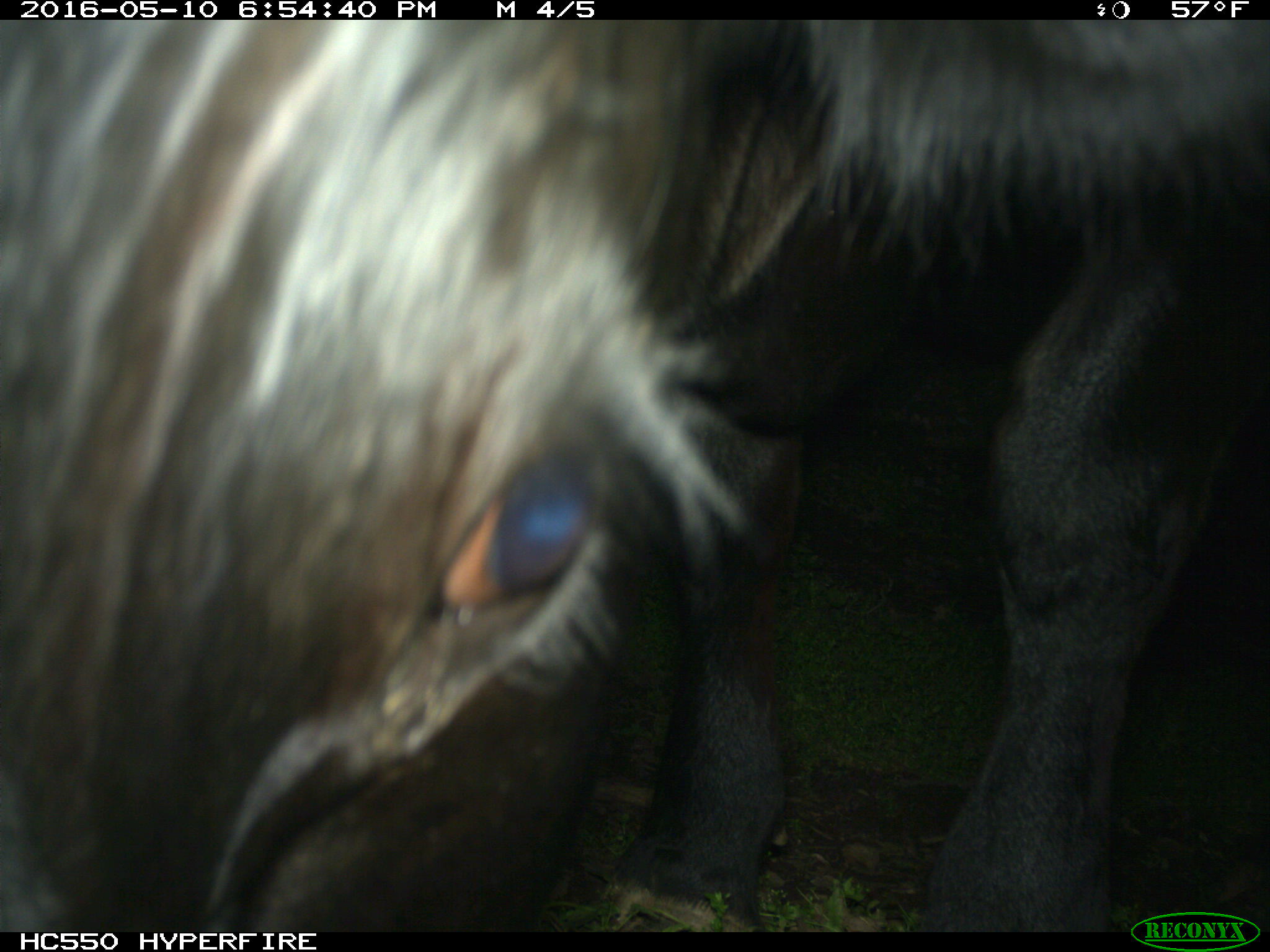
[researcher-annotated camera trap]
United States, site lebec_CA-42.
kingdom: Animalia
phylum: Chordata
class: Mammalia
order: Artiodactyla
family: Bovidae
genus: Bos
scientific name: Bos taurus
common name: domestic cow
Bos taurus (domestic cow).